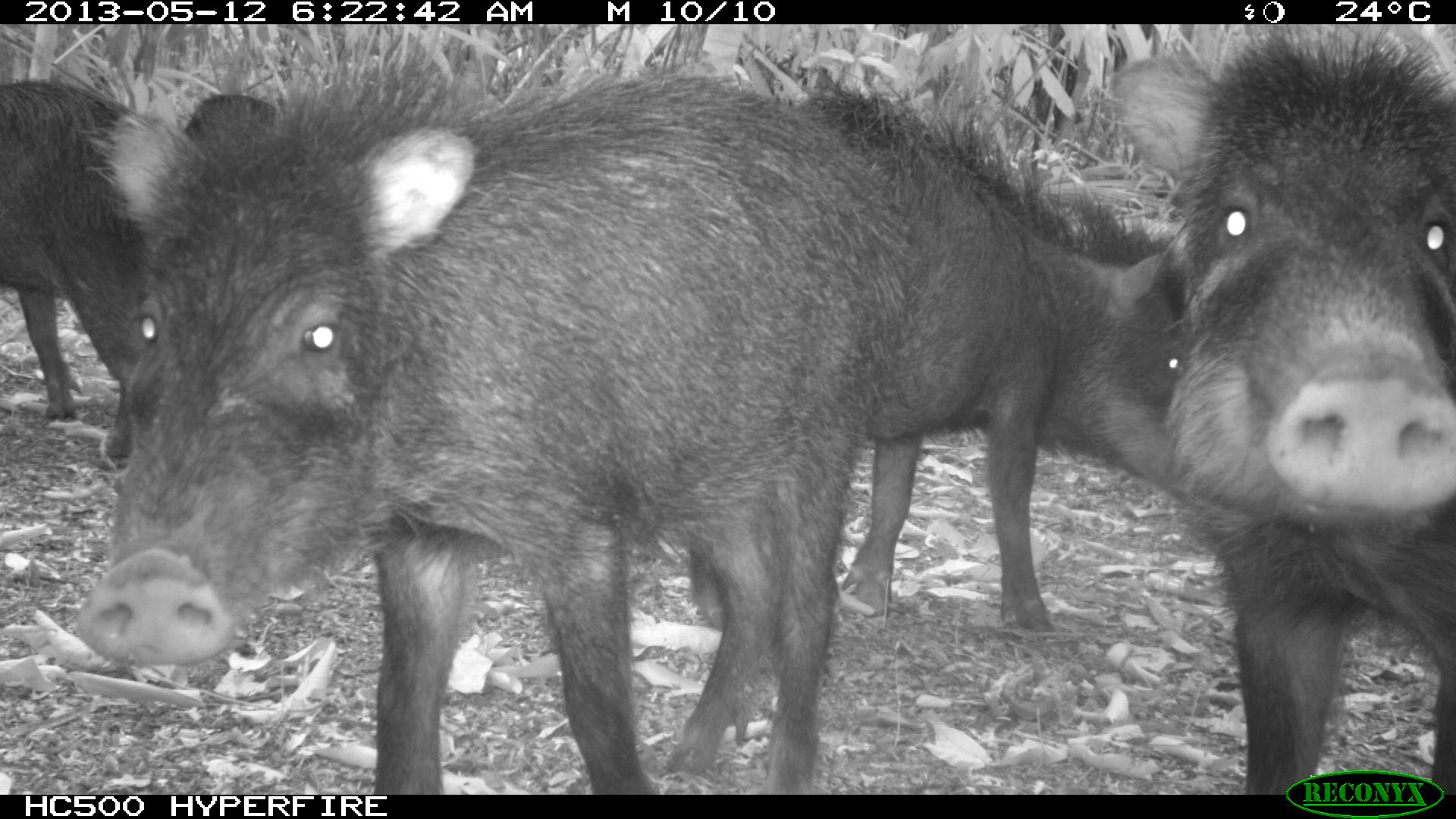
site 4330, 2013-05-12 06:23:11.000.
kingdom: Animalia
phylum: Chordata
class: Mammalia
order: Artiodactyla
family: Tayassuidae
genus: Tayassu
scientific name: Tayassu pecari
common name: white-lipped peccary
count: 5